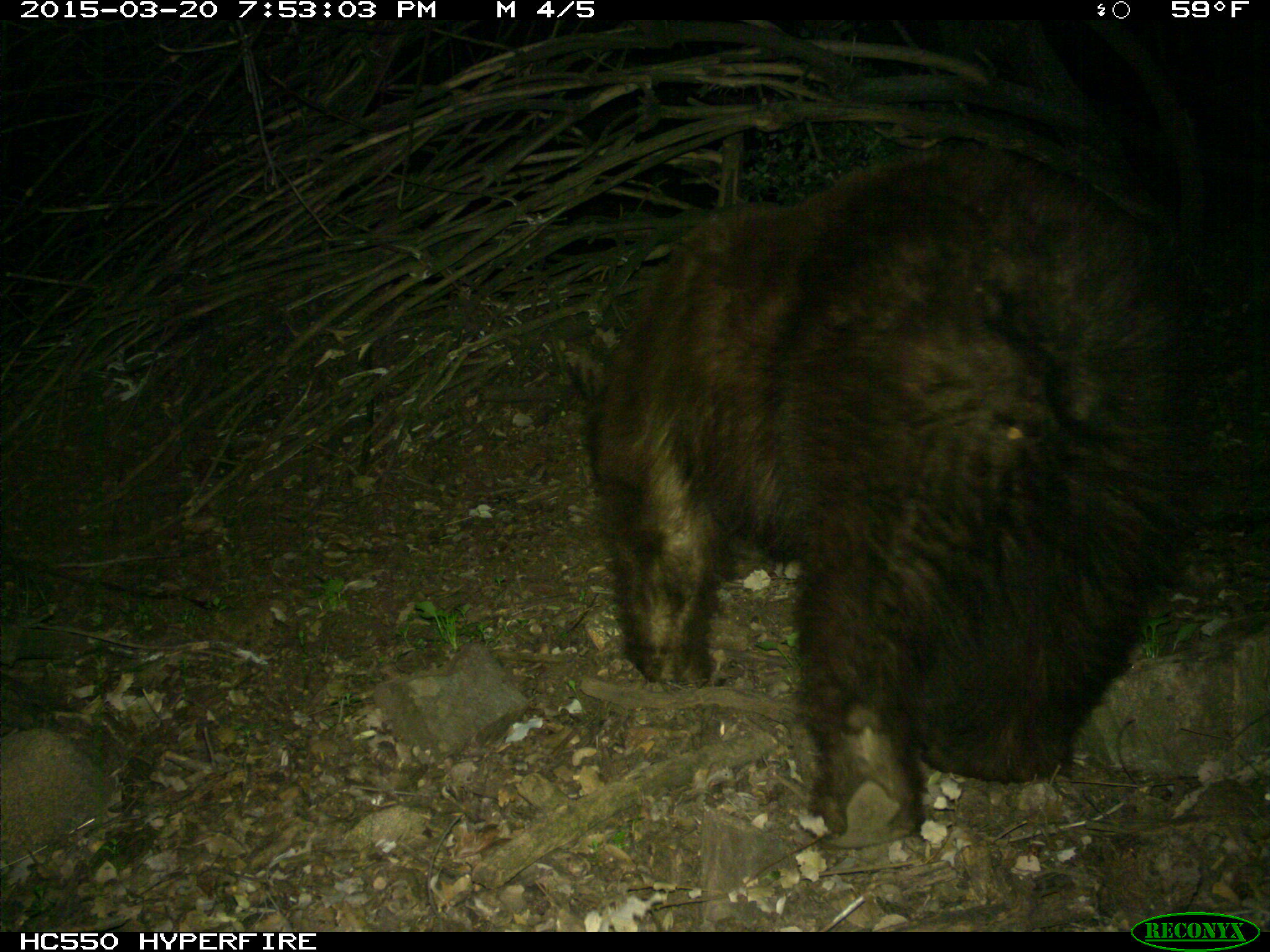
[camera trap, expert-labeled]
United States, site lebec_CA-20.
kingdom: Animalia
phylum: Chordata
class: Mammalia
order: Carnivora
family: Ursidae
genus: Ursus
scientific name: Ursus americanus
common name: american black bear